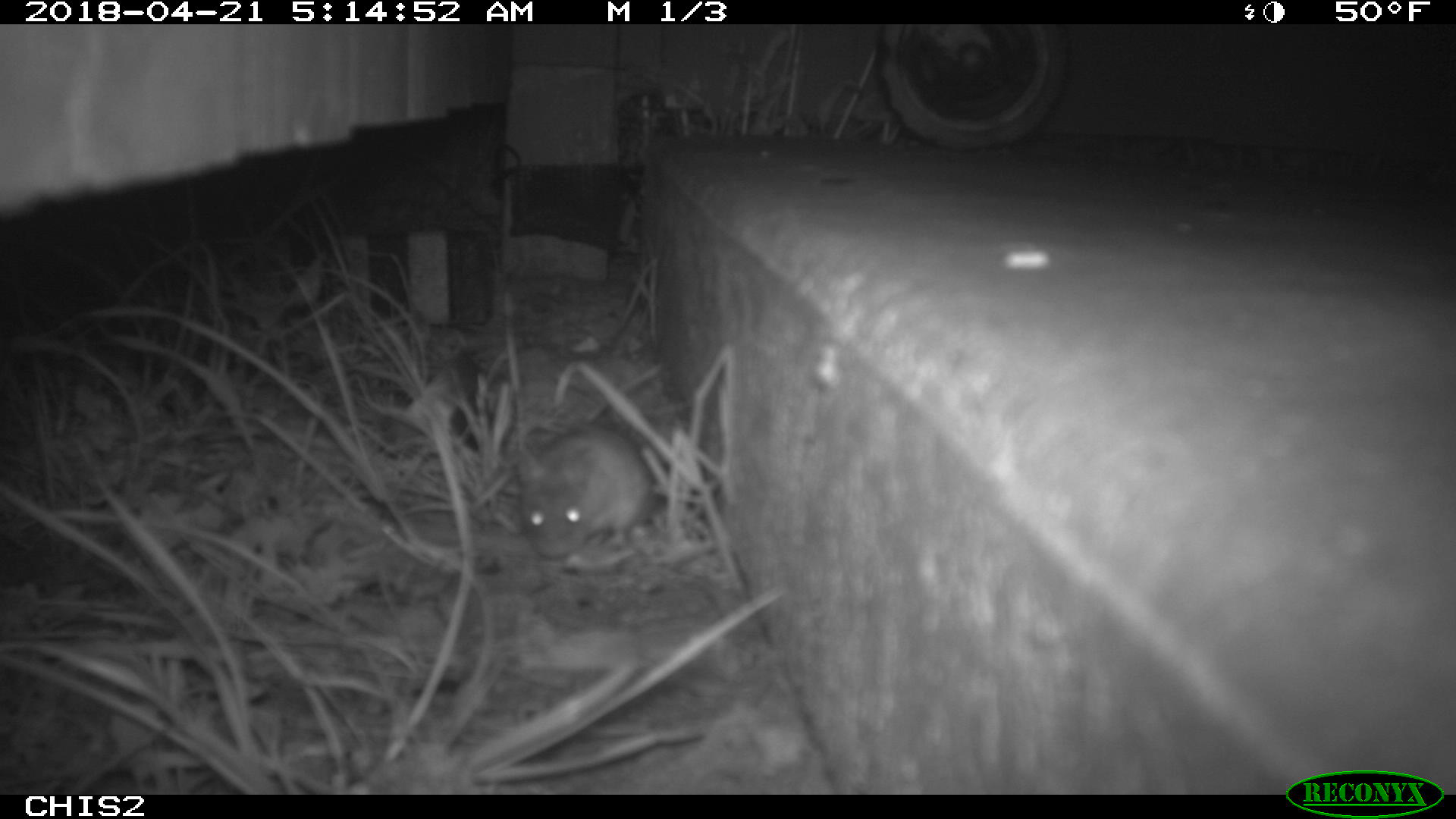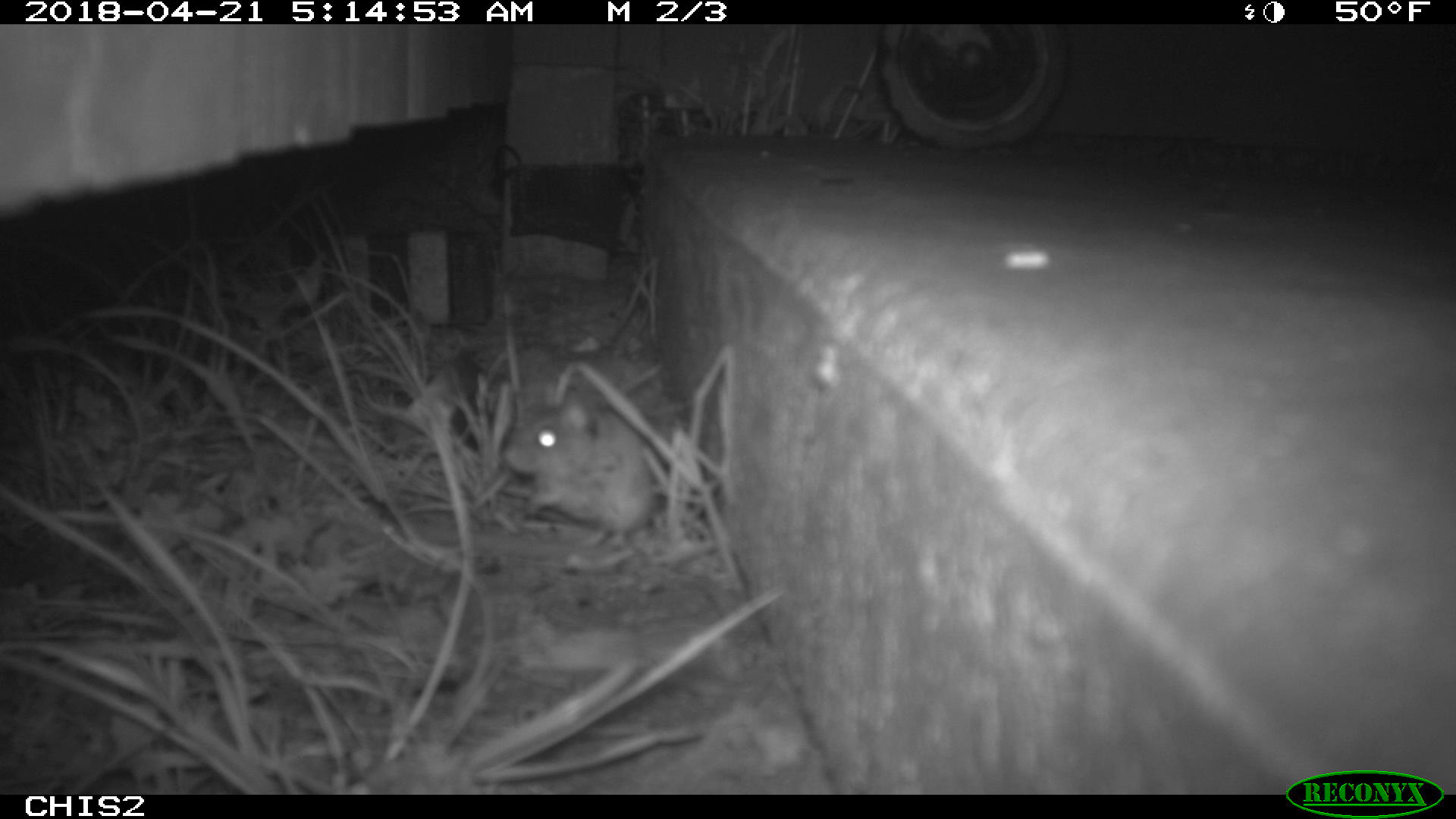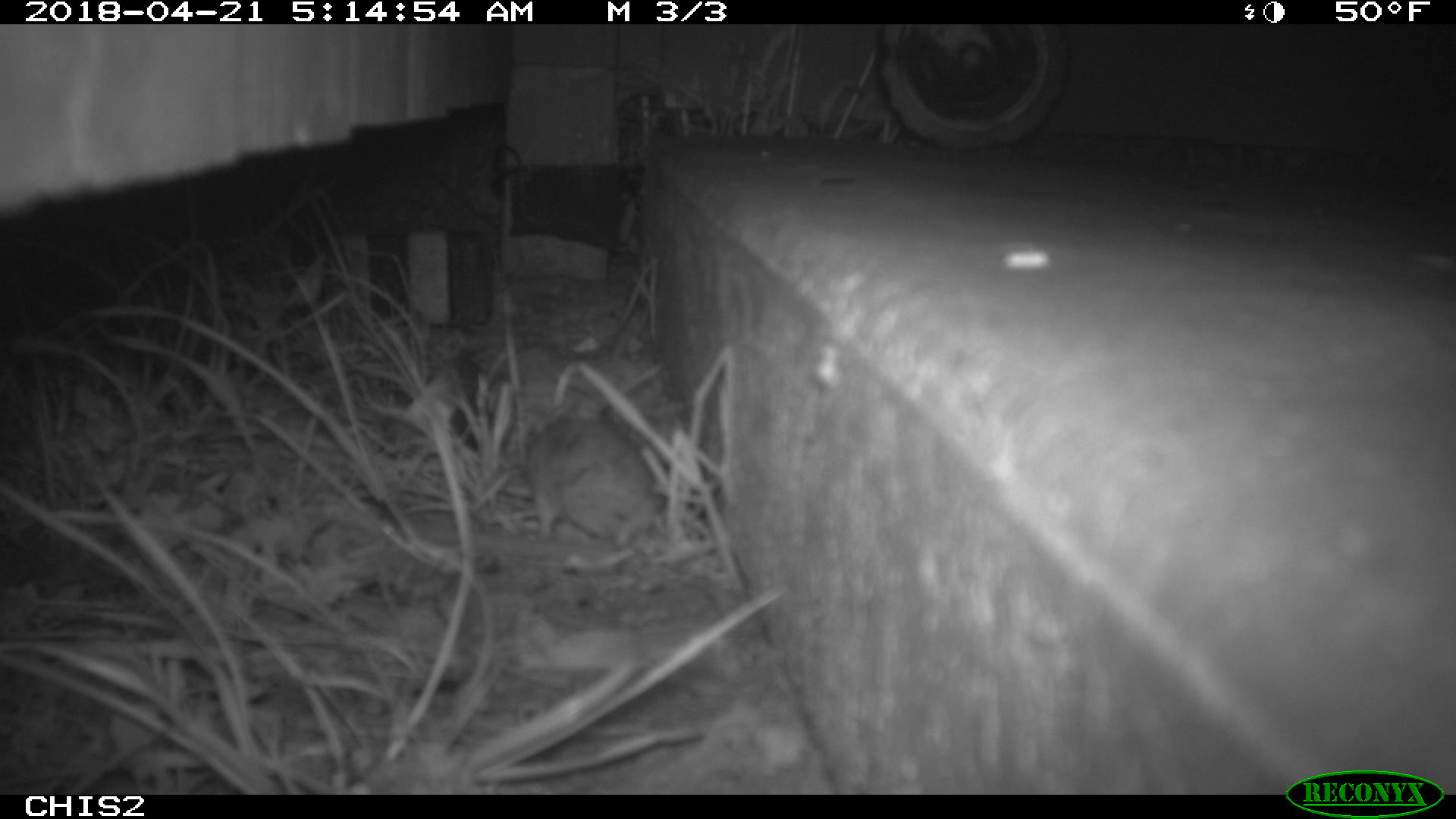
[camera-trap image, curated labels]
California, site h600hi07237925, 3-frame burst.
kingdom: Animalia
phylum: Chordata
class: Mammalia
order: Rodentia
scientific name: Rodentia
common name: rodent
Rodent (Rodentia).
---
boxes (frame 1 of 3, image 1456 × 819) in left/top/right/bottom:
rodent: 516/428/653/558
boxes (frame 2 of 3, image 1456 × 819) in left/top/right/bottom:
rodent: 501/385/708/553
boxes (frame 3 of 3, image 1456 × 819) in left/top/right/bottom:
rodent: 526/400/665/548